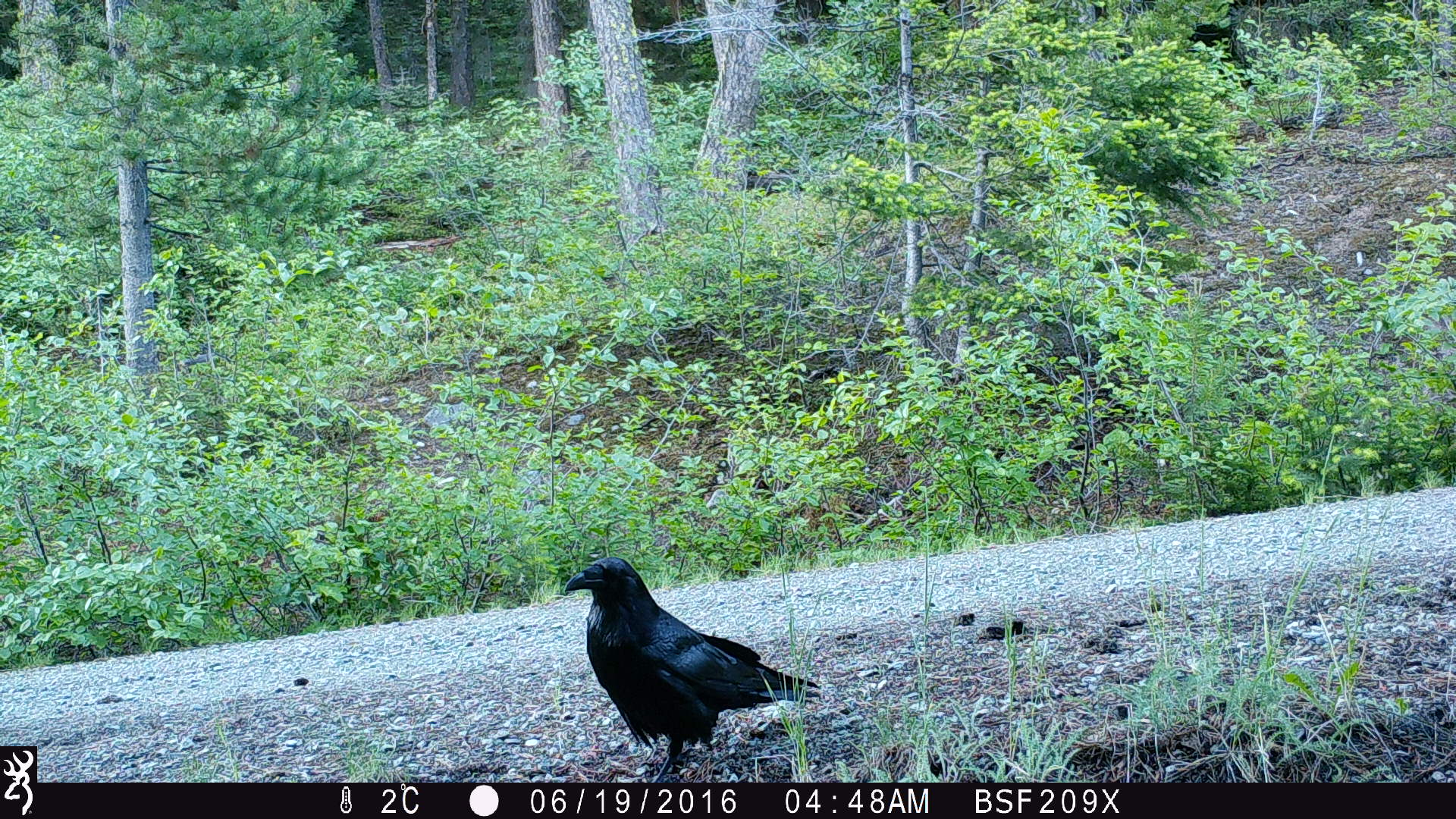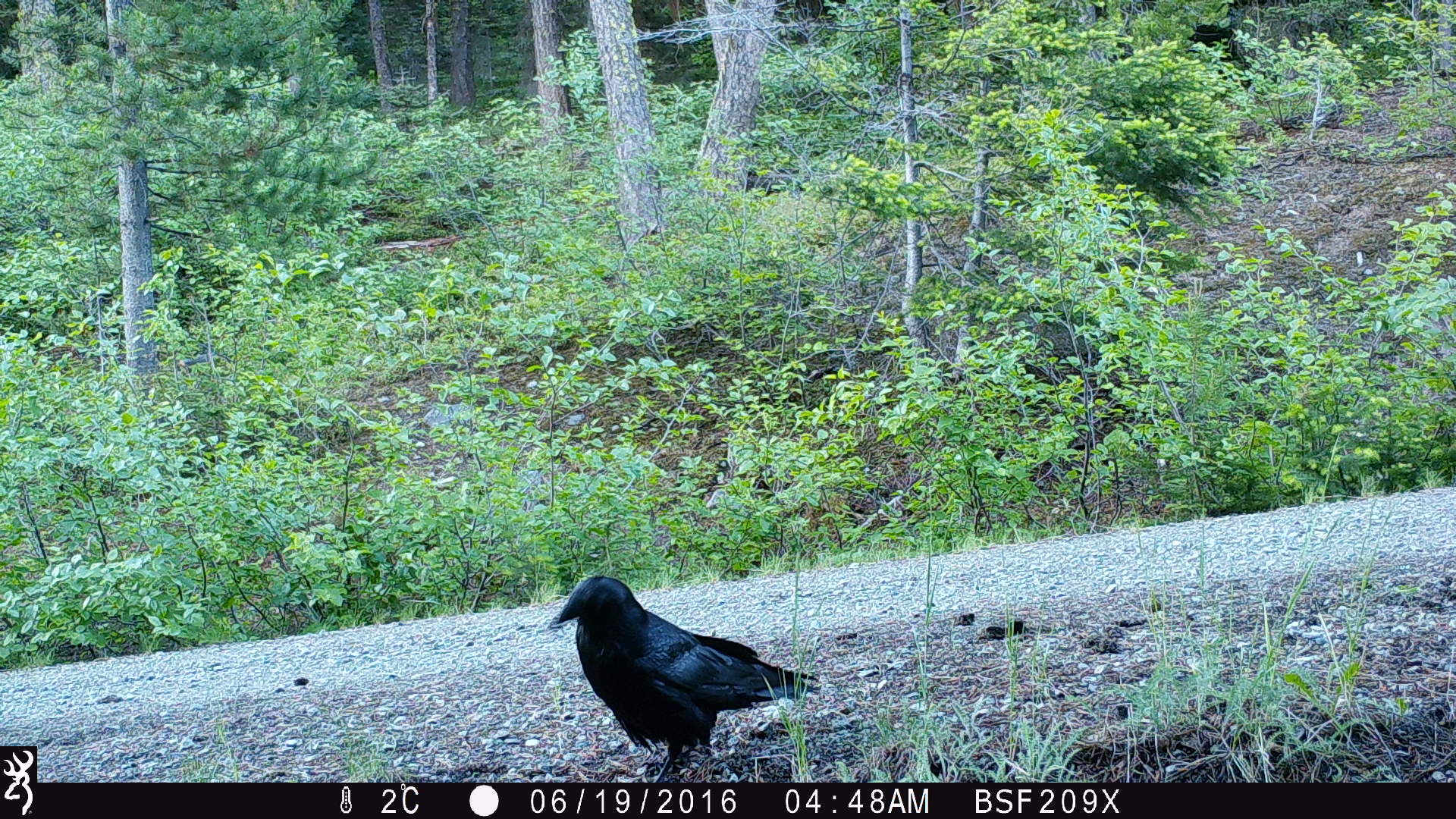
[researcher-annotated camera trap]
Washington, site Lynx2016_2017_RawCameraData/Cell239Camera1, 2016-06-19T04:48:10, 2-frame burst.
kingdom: Animalia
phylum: Chordata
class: Aves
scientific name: Aves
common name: birds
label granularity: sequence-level